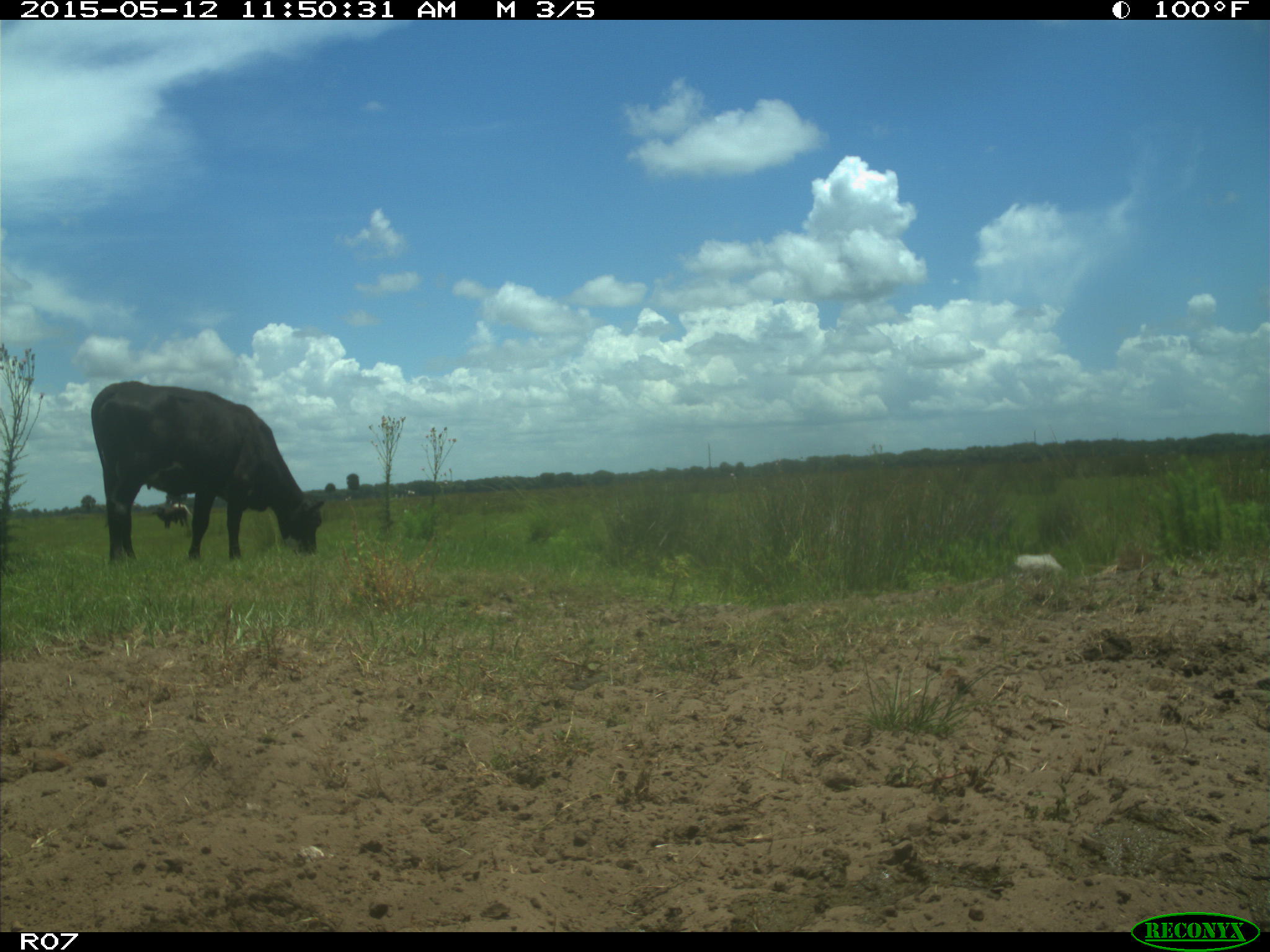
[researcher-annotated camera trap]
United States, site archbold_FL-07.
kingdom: Animalia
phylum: Chordata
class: Mammalia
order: Artiodactyla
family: Bovidae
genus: Bos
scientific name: Bos taurus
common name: domestic cow